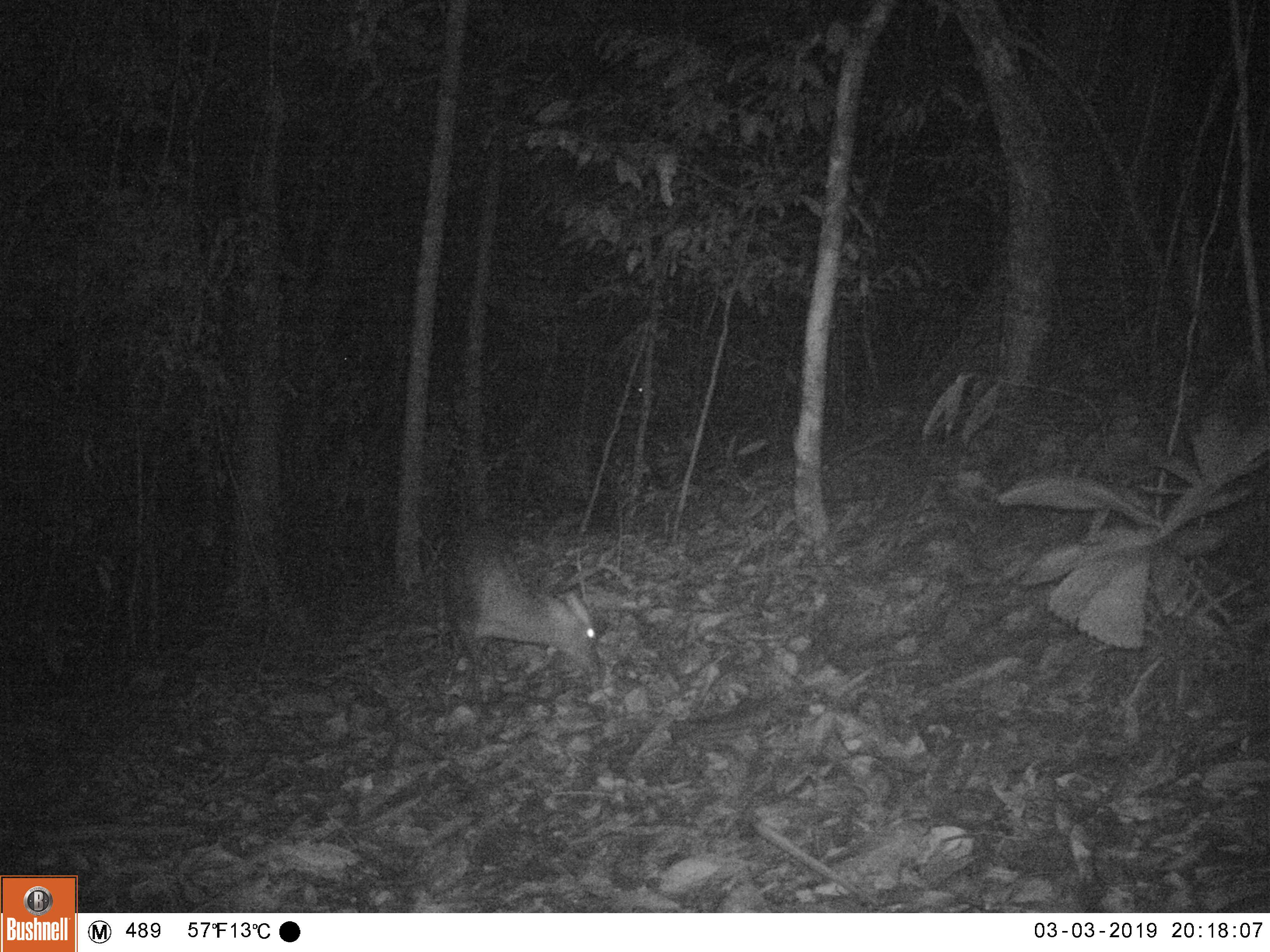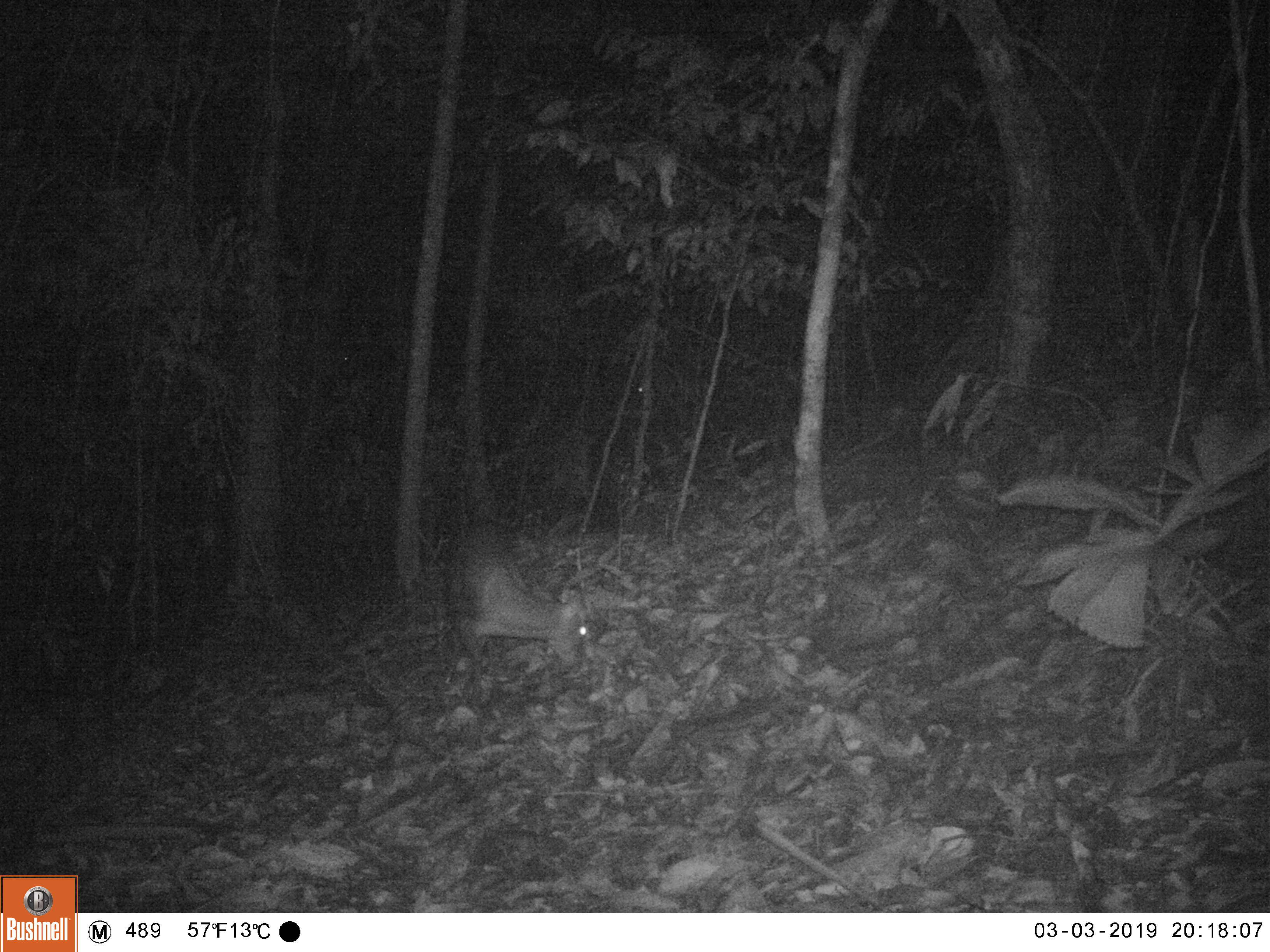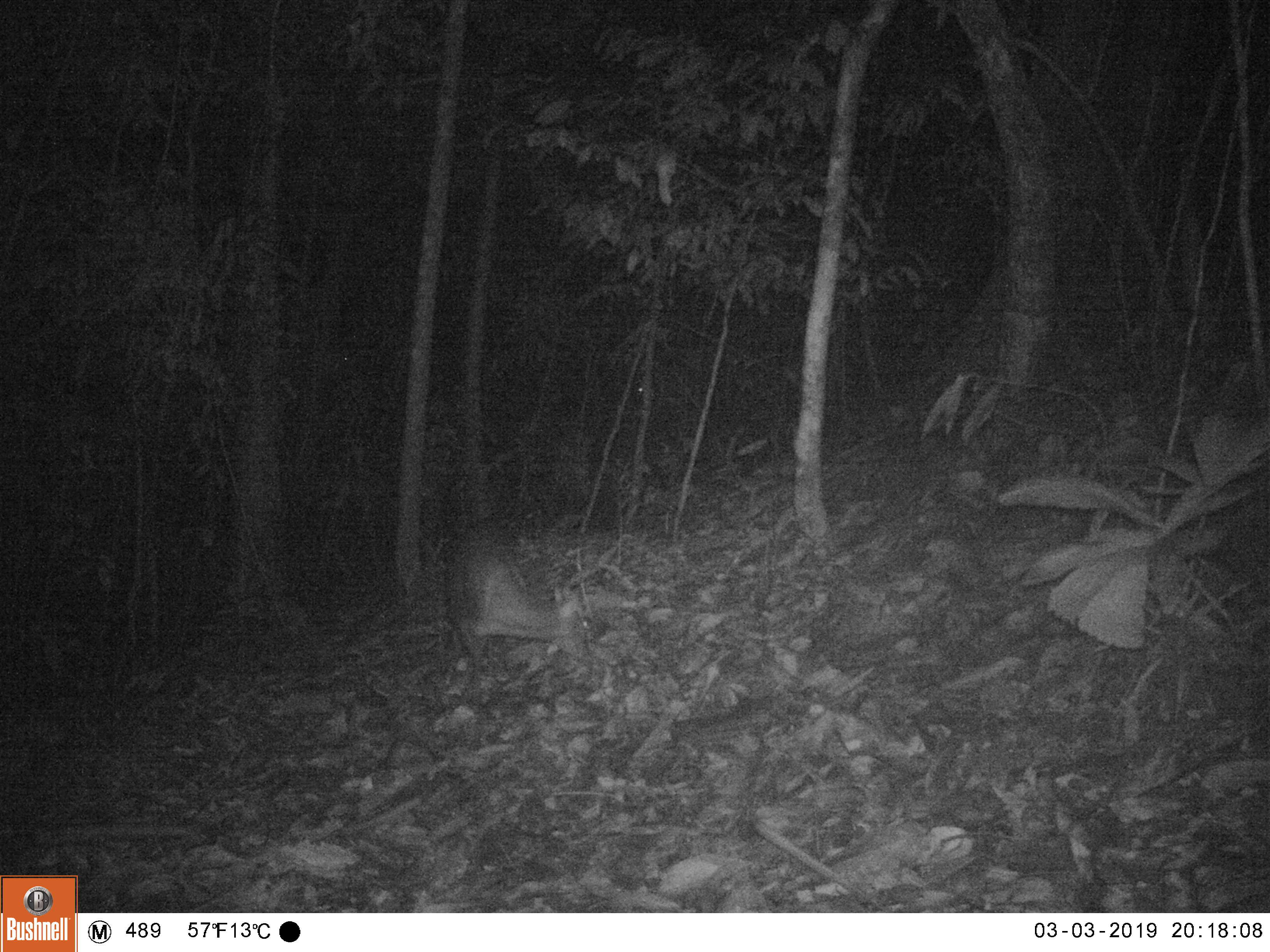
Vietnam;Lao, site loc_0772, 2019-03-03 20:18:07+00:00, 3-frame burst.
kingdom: Animalia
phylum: Chordata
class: Mammalia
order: Artiodactyla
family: Cervidae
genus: Muntiacus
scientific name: Muntiacus rooseveltorum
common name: roosevelt's muntjac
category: roosevelts muntjac group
Roosevelts muntjac group (roosevelt's muntjac) (Muntiacus rooseveltorum). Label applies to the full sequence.